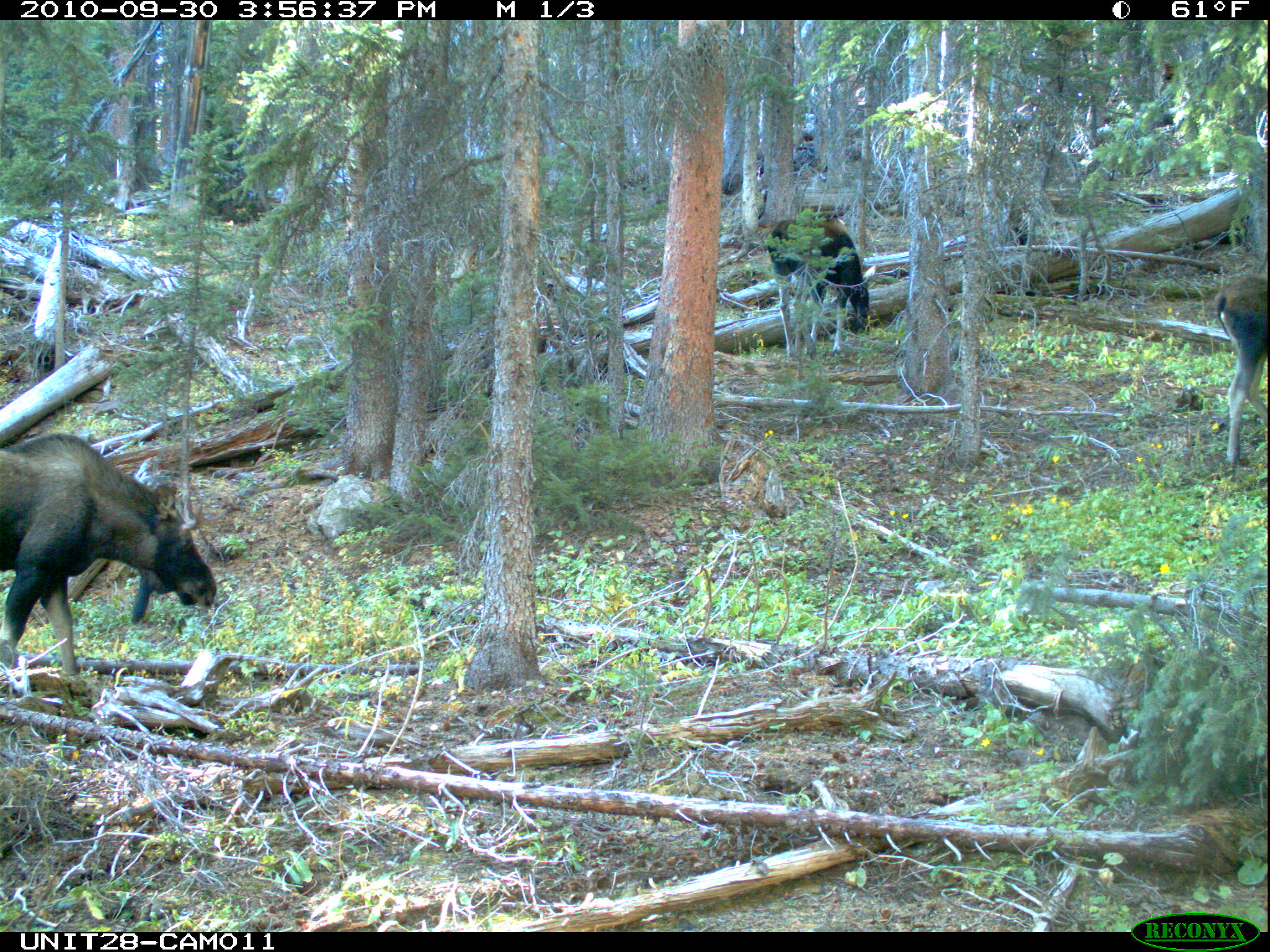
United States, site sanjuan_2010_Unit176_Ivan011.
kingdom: Animalia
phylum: Chordata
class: Mammalia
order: Artiodactyla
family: Cervidae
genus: Alces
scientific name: Alces alces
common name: moose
Alces alces (moose).